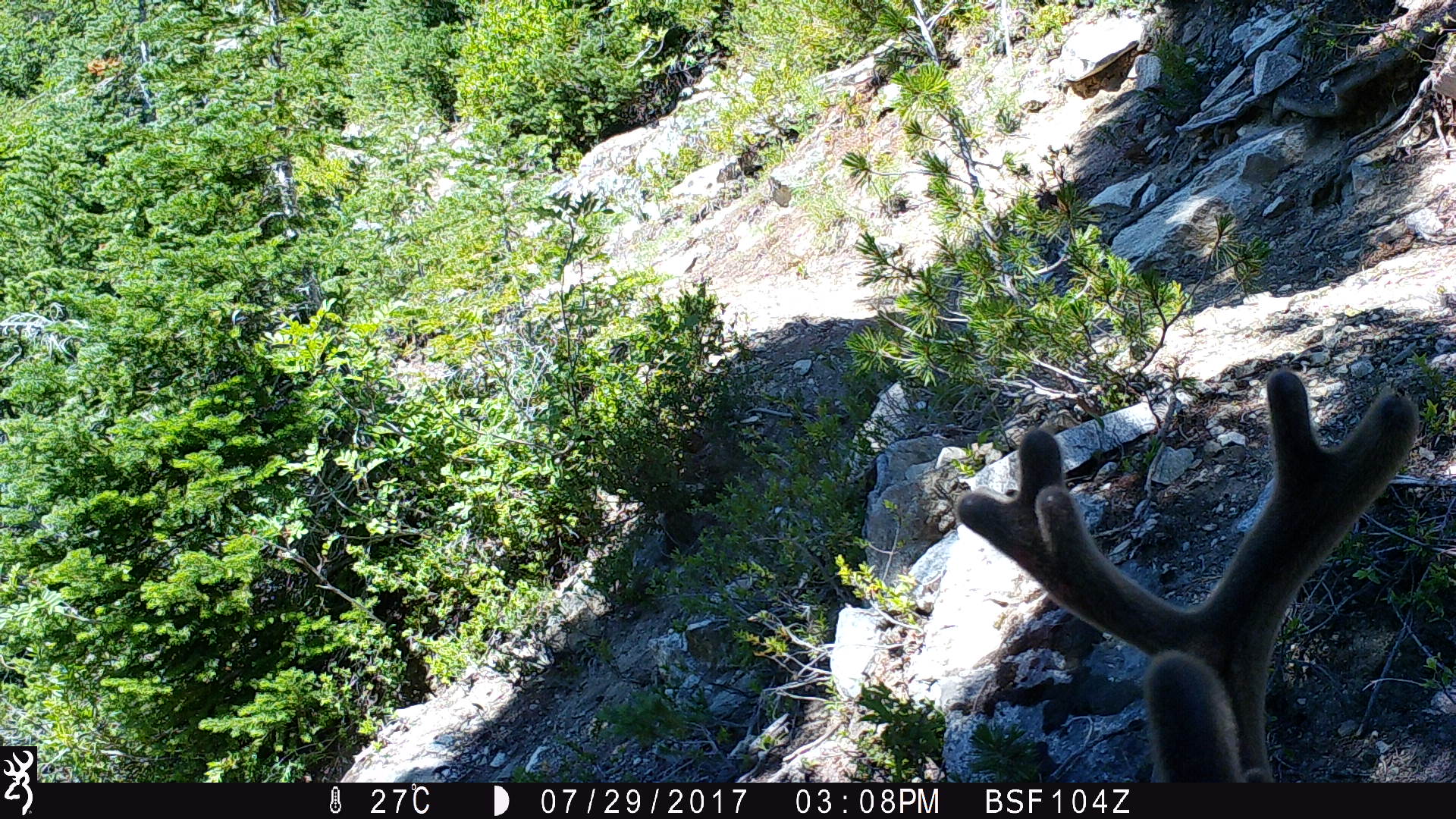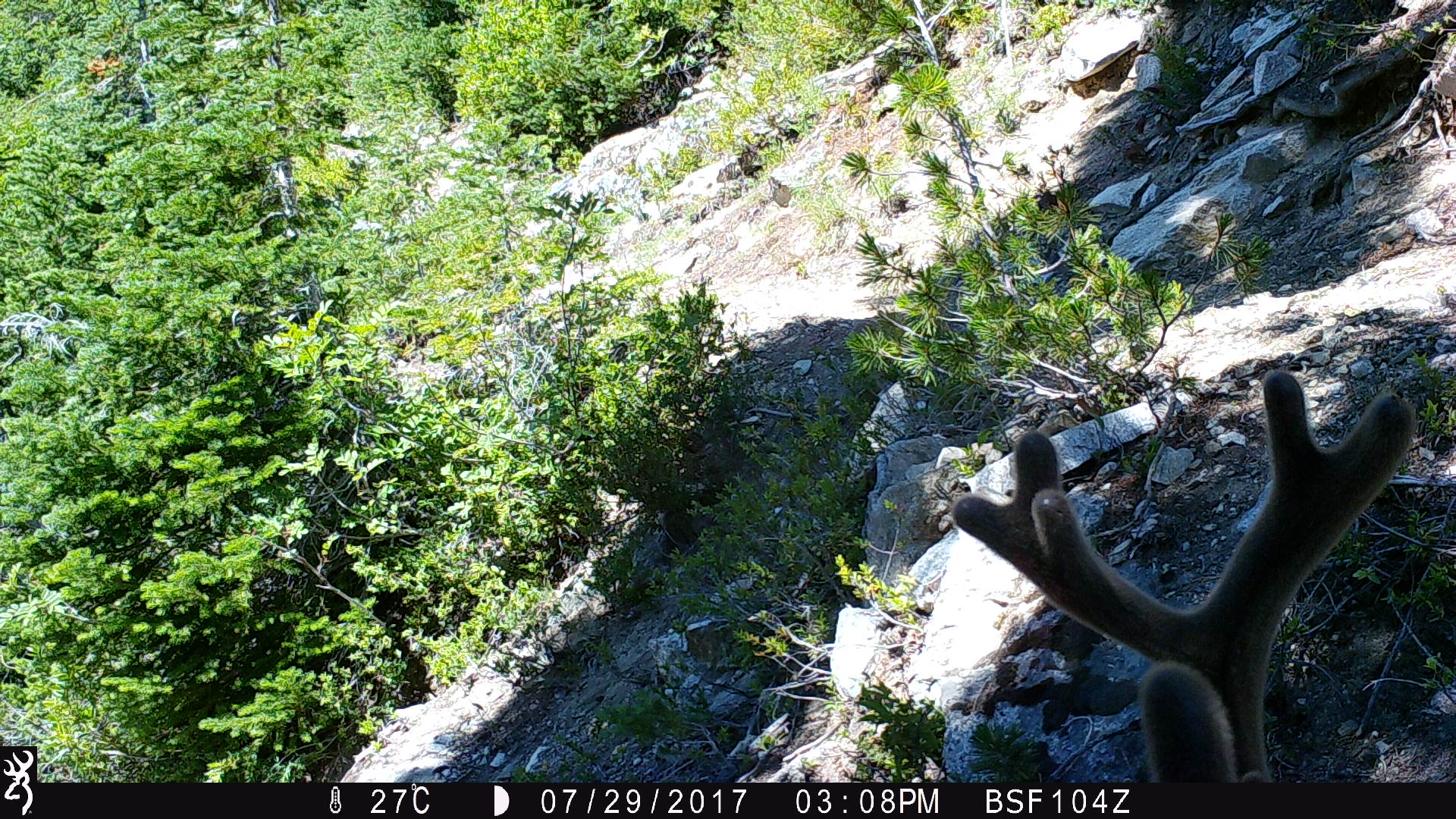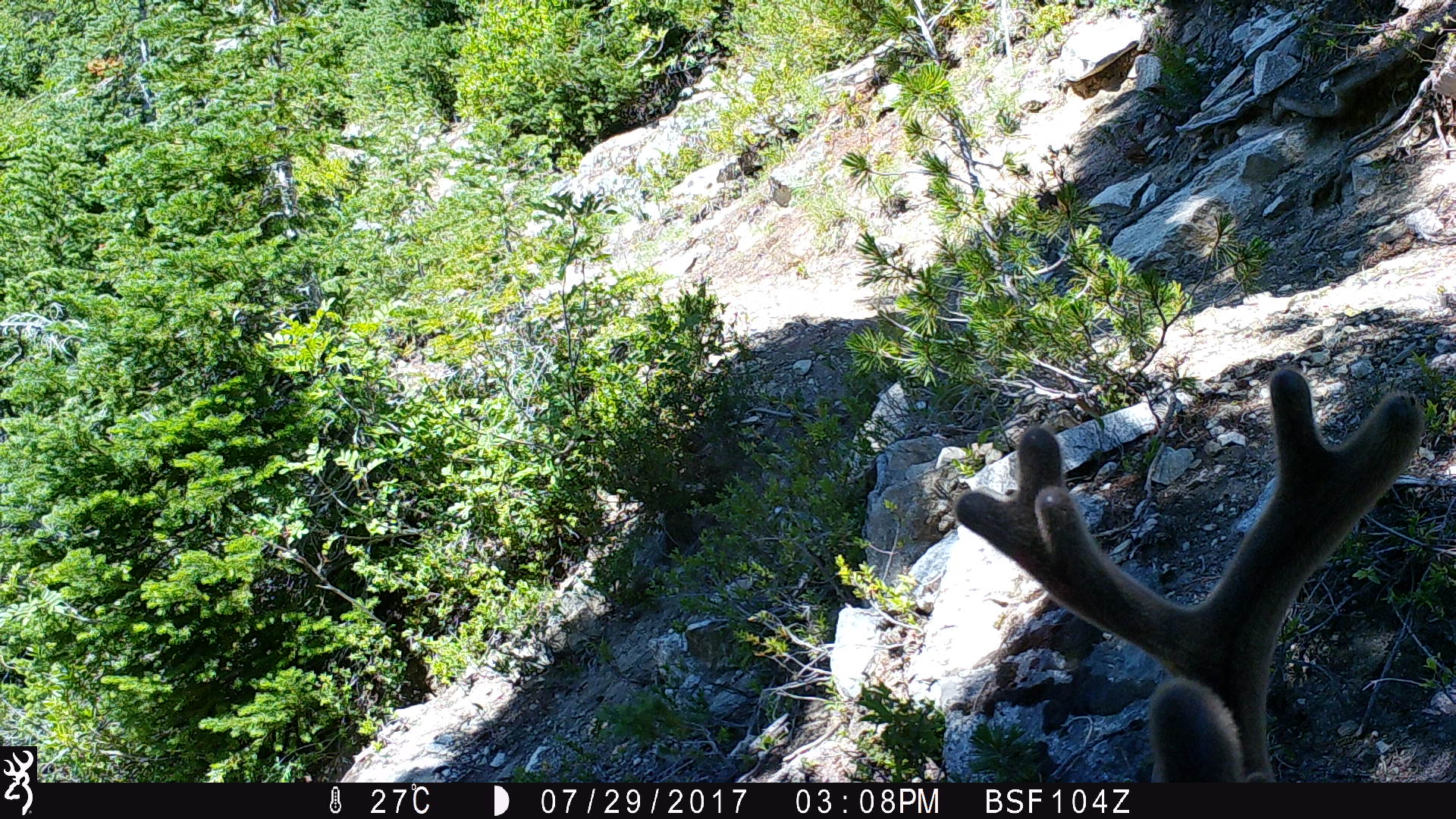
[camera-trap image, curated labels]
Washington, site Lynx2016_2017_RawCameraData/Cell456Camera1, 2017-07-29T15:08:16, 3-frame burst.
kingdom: Animalia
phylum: Chordata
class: Mammalia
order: Artiodactyla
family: Cervidae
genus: Odocoileus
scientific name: Odocoileus hemionus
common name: mule deer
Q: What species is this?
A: Odocoileus hemionus (mule deer).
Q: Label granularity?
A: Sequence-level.